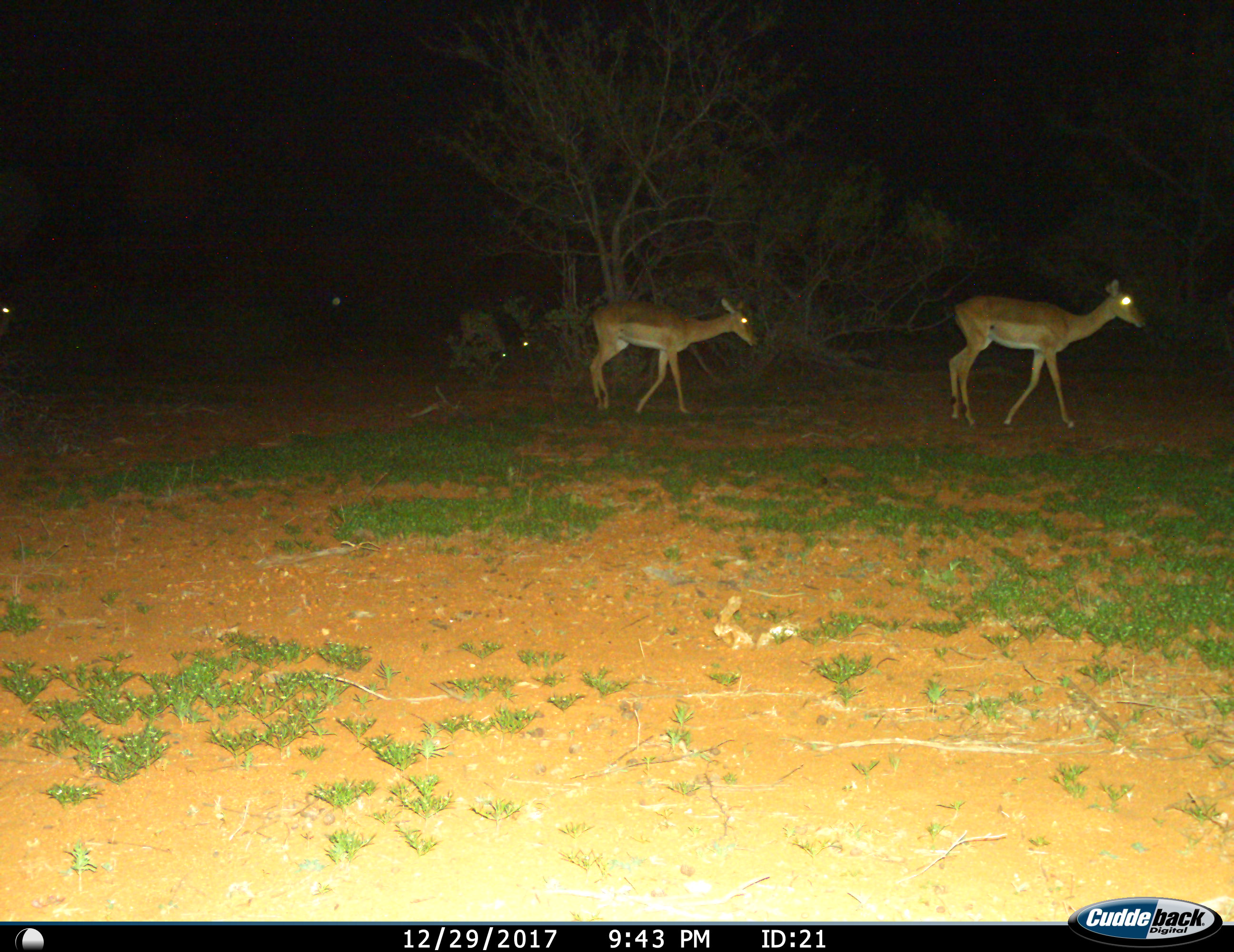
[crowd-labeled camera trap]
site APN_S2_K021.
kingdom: Animalia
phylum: Chordata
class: Mammalia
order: Artiodactyla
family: Bovidae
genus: Aepyceros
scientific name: Aepyceros melampus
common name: impala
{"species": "impala (Aepyceros melampus)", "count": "2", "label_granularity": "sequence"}